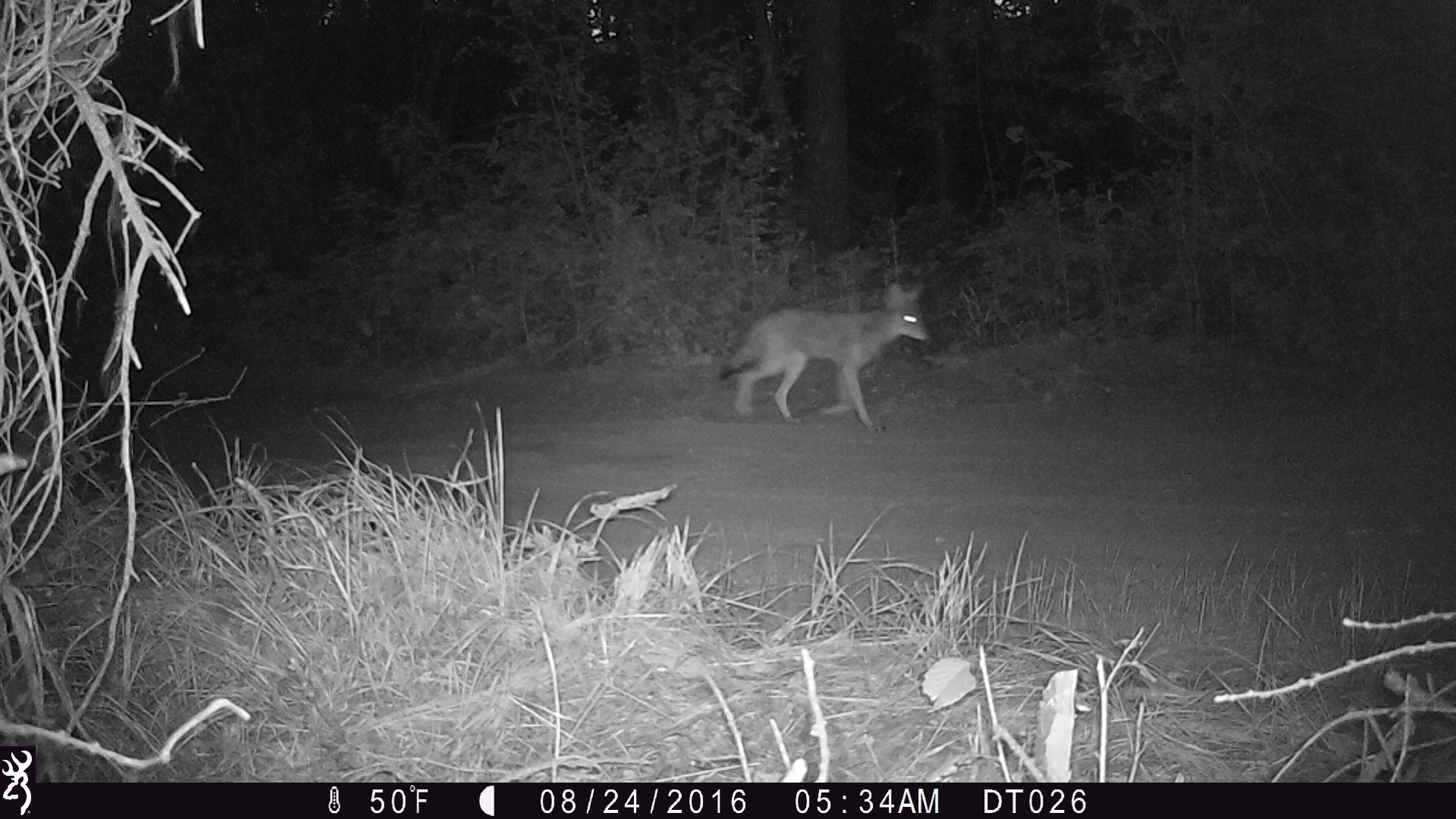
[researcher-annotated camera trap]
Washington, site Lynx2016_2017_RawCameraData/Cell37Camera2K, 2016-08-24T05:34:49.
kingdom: Animalia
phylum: Chordata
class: Mammalia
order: Carnivora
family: Canidae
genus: Canis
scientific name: Canis latrans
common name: coyote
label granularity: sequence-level